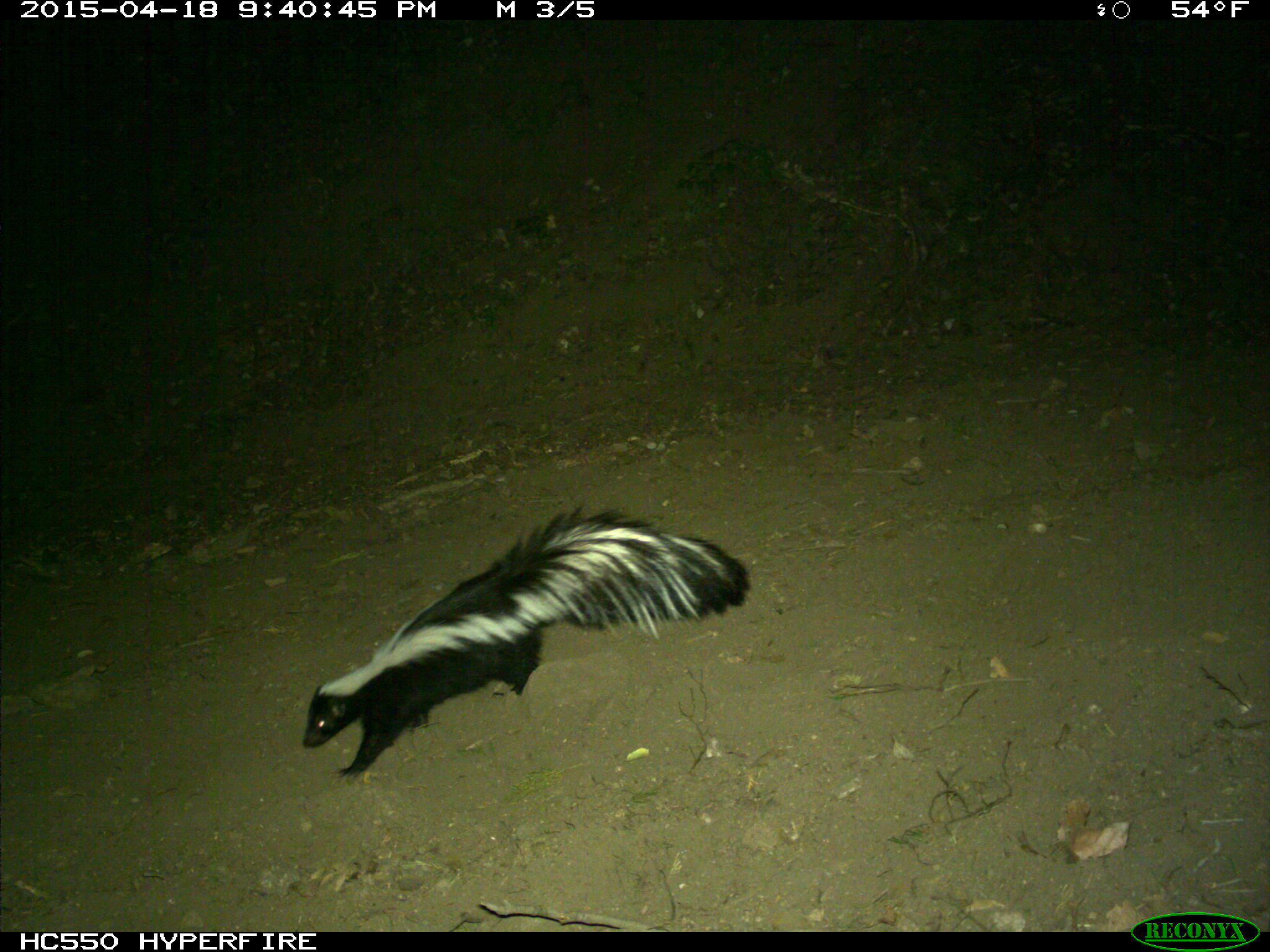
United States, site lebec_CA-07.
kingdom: Animalia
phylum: Chordata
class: Mammalia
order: Carnivora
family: Mephitidae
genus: Mephitis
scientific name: Mephitis mephitis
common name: striped skunk